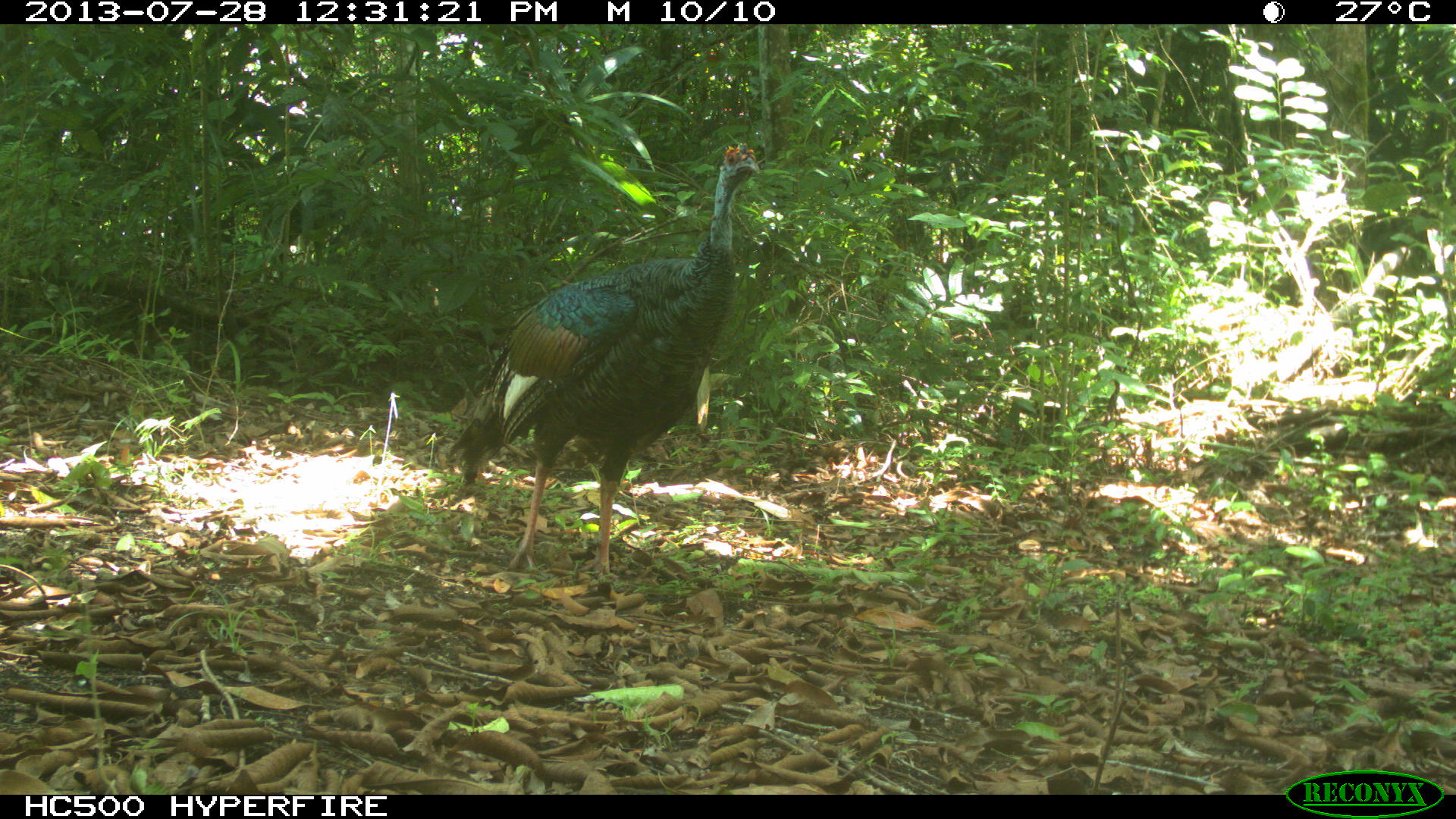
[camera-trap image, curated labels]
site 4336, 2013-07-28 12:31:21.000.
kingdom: Animalia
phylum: Chordata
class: Aves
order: Galliformes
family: Phasianidae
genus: Meleagris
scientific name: Meleagris ocellata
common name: ocellated turkey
Meleagris ocellata (ocellated turkey), count 1, sex male.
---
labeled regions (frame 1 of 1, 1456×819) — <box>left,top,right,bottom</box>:
meleagris ocellata: <box>446,140,762,595</box>